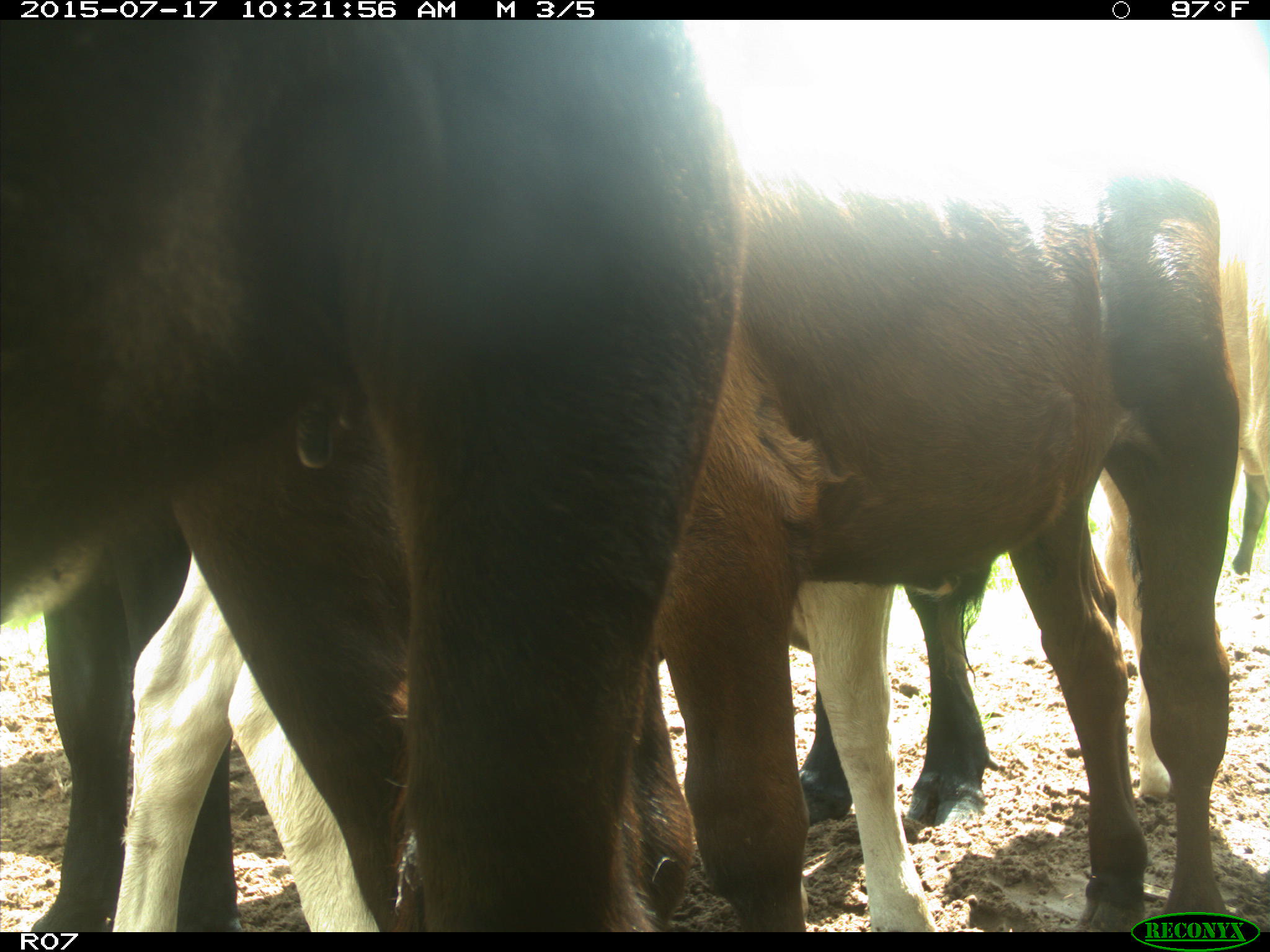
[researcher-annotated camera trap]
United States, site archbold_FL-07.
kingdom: Animalia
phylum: Chordata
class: Mammalia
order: Artiodactyla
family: Bovidae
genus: Bos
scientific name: Bos taurus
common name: domestic cow